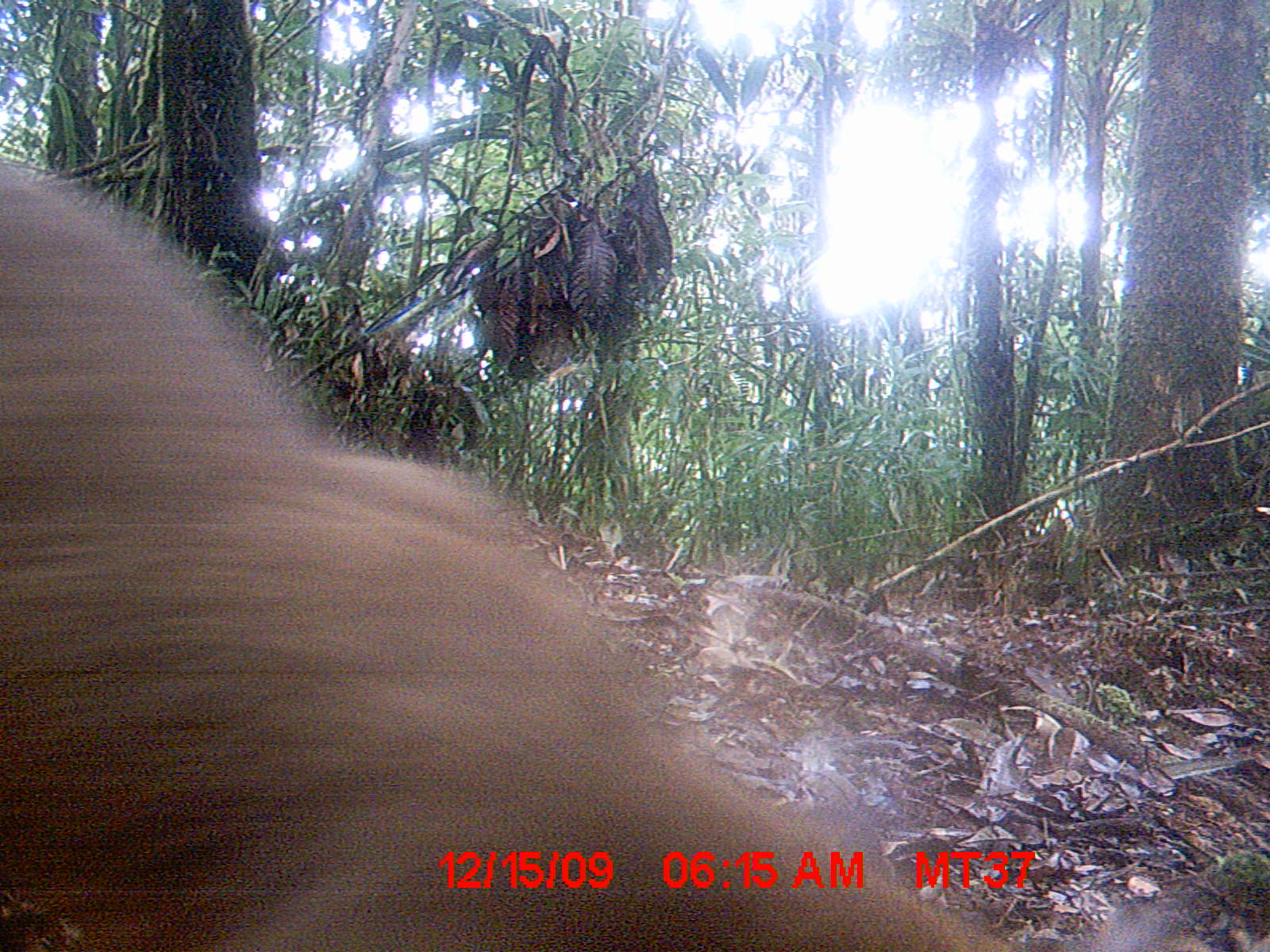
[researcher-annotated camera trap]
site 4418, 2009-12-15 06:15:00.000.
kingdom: Animalia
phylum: Chordata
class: Mammalia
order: Carnivora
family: Eupleridae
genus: Cryptoprocta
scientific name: Cryptoprocta ferox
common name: fossa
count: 1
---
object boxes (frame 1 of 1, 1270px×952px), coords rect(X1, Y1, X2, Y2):
cryptoprocta ferox: rect(4, 143, 1018, 952)